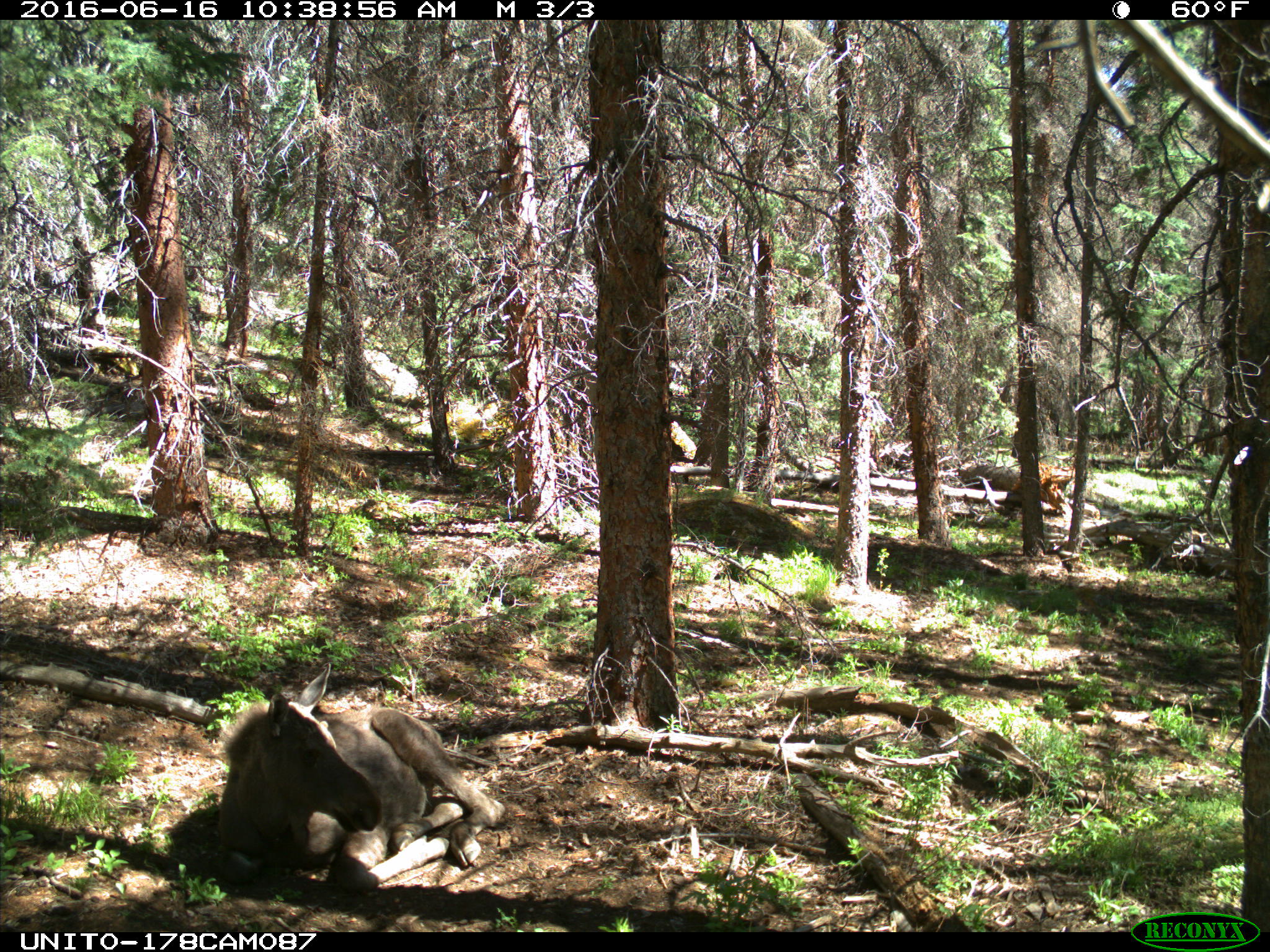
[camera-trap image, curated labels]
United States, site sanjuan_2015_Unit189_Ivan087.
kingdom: Animalia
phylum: Chordata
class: Mammalia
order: Artiodactyla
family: Cervidae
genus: Alces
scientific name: Alces alces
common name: moose